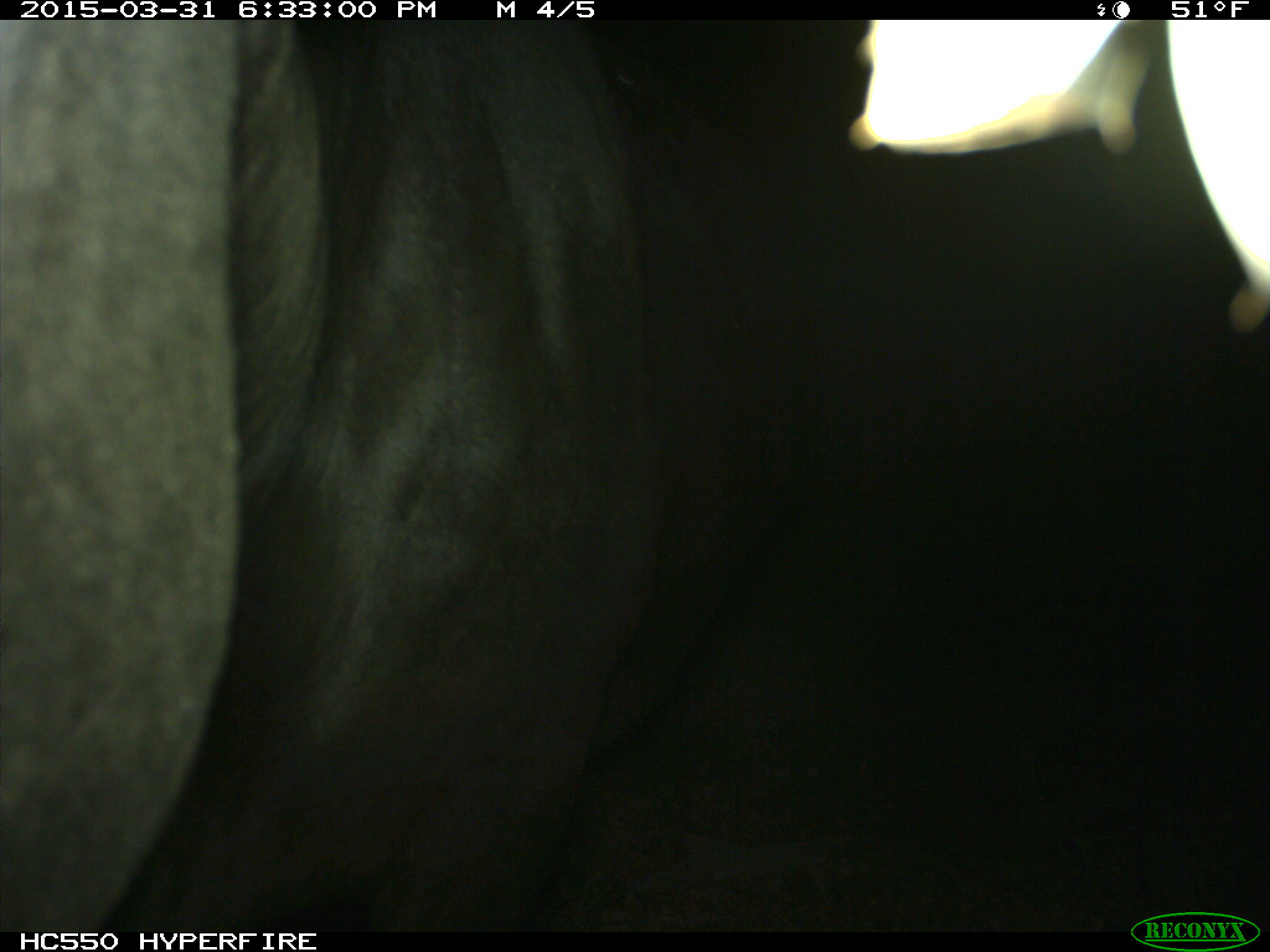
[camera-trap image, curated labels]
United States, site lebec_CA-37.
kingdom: Animalia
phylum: Chordata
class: Mammalia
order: Artiodactyla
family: Bovidae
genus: Bos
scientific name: Bos taurus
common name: domestic cow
Bos taurus (domestic cow).